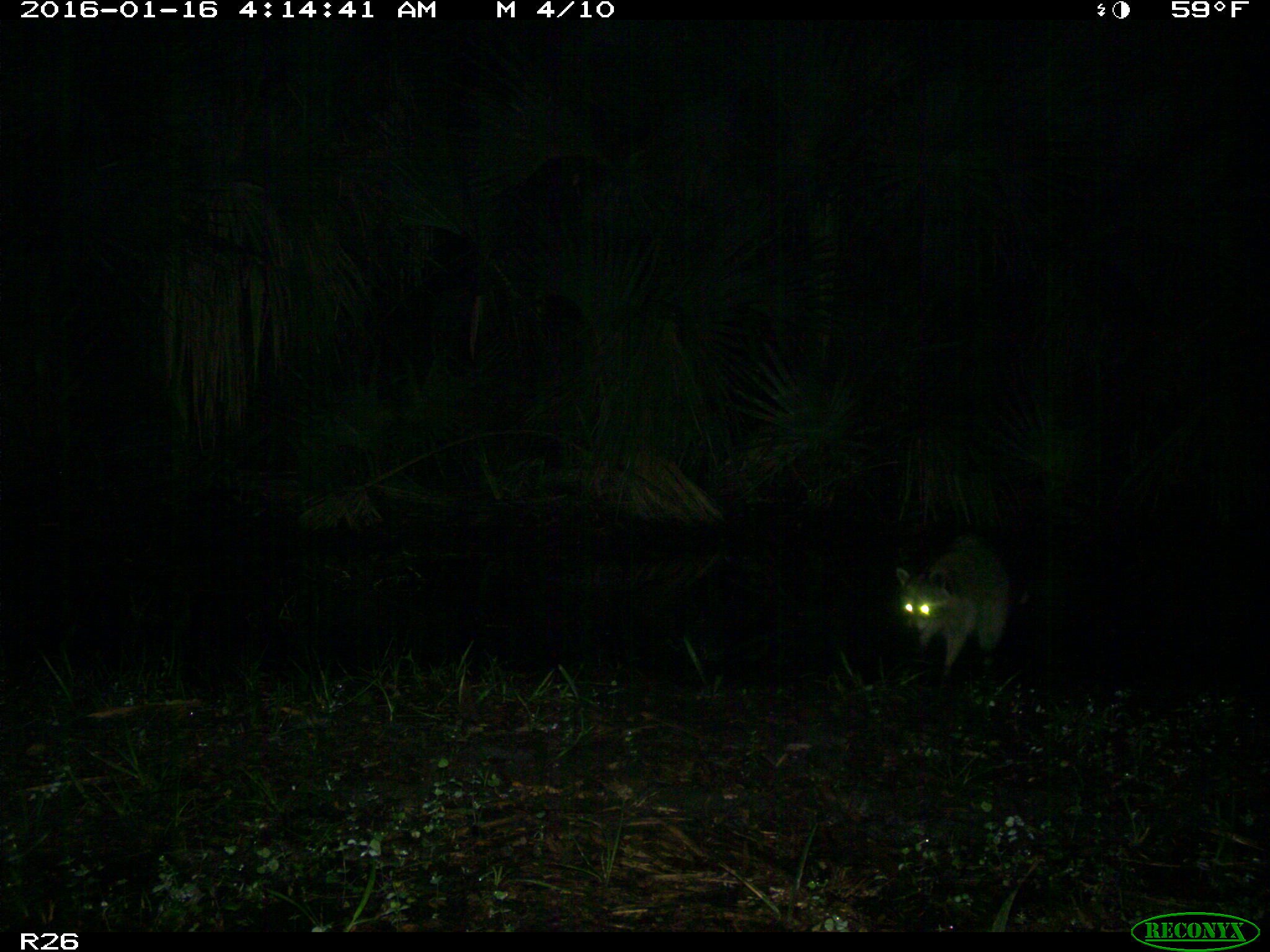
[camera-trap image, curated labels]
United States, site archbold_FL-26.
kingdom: Animalia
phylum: Chordata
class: Mammalia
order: Carnivora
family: Procyonidae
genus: Procyon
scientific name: Procyon lotor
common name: common raccoon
Procyon lotor (common raccoon).